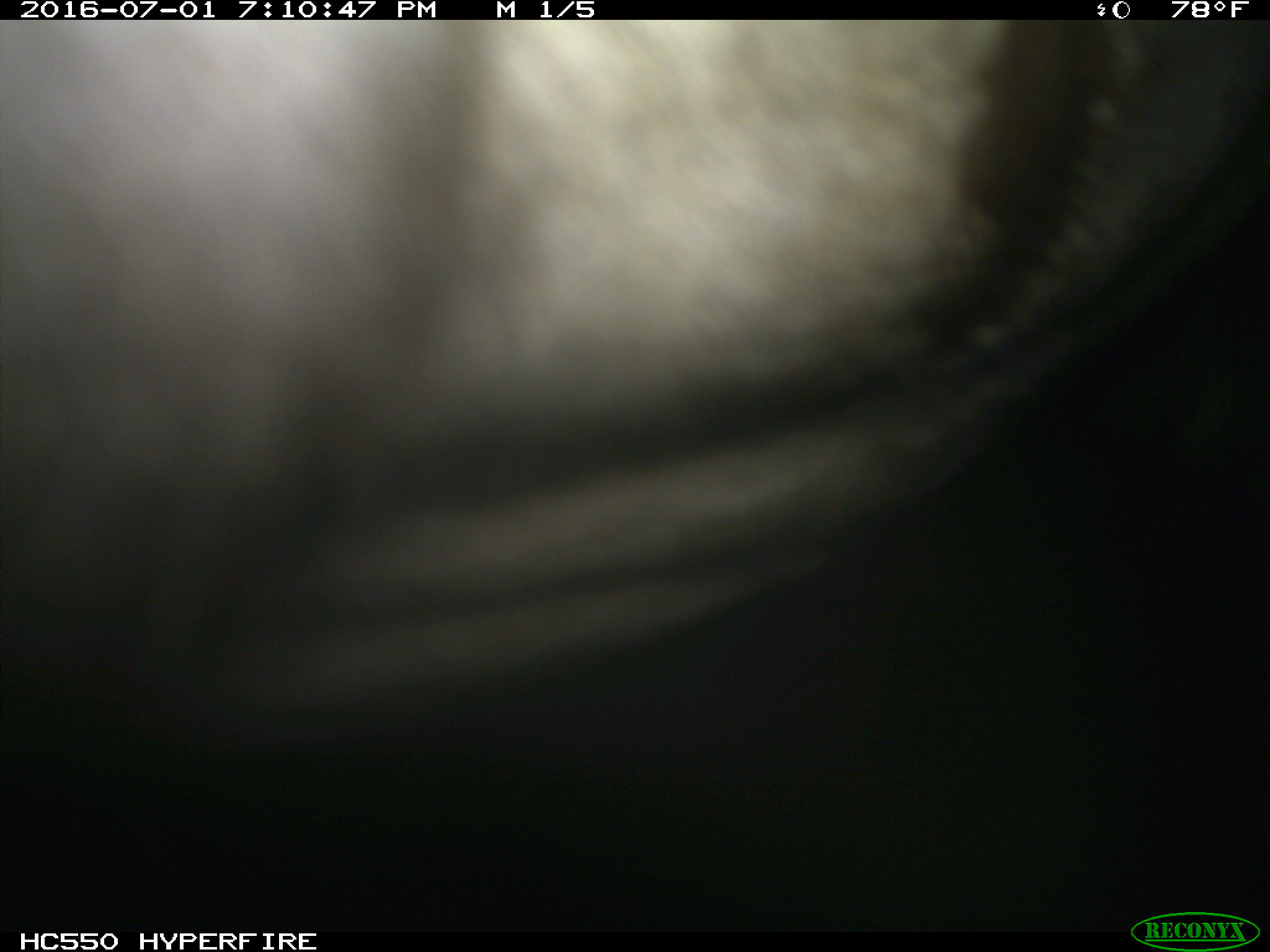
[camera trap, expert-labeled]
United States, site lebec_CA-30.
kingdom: Animalia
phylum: Chordata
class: Mammalia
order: Artiodactyla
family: Bovidae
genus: Bos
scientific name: Bos taurus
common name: domestic cow